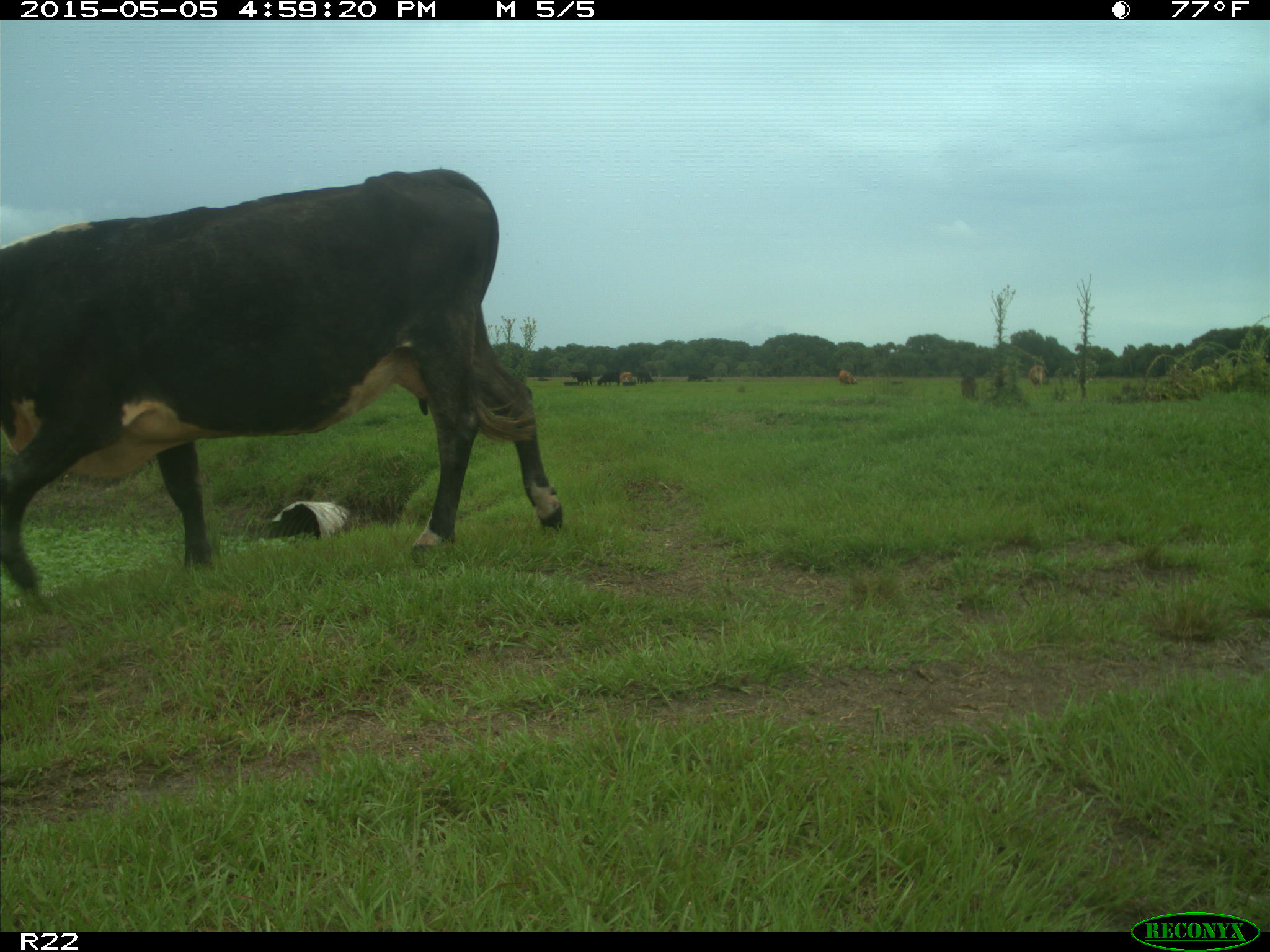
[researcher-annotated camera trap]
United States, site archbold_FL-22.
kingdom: Animalia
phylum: Chordata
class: Mammalia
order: Artiodactyla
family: Bovidae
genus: Bos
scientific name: Bos taurus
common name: domestic cow